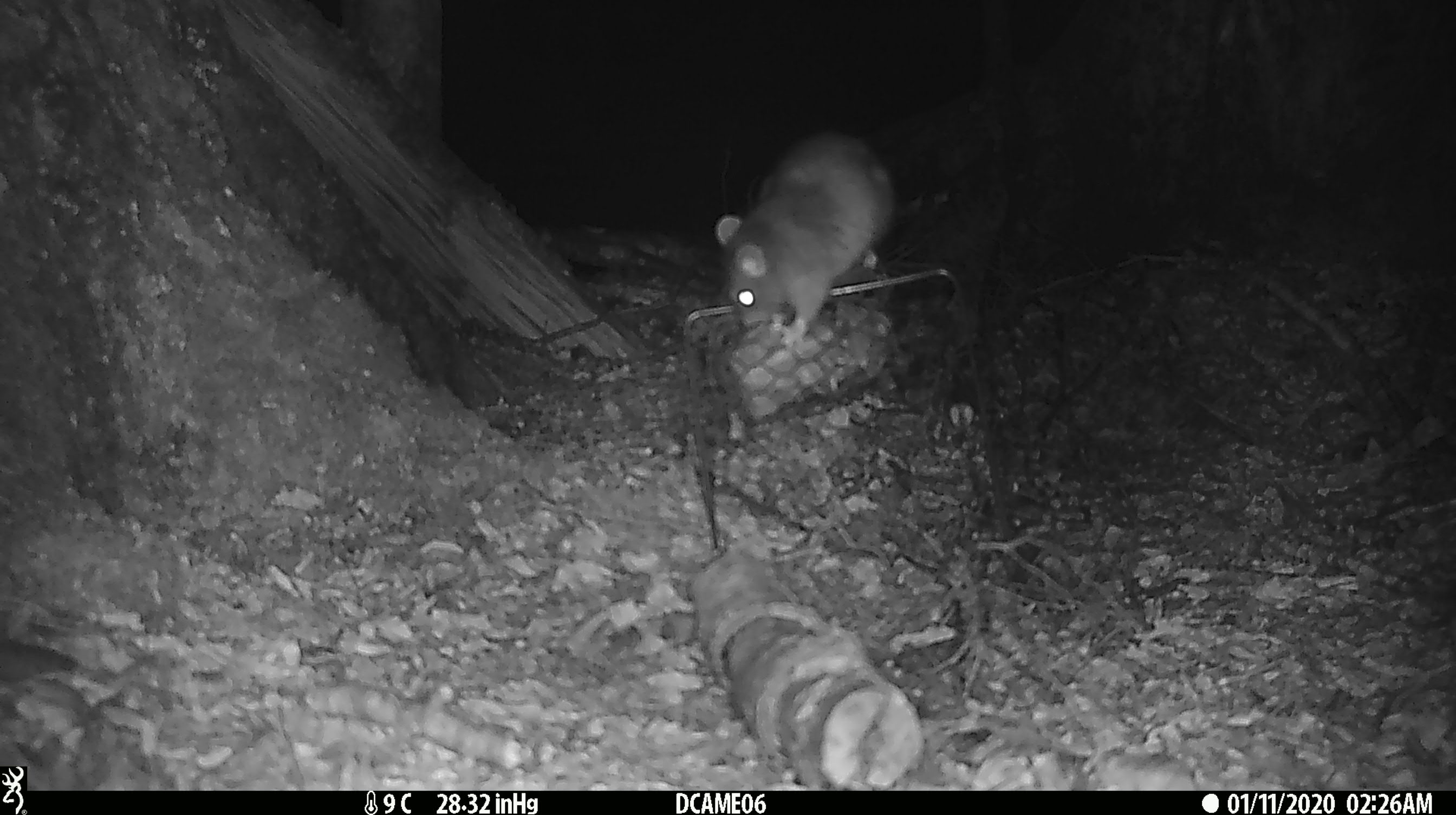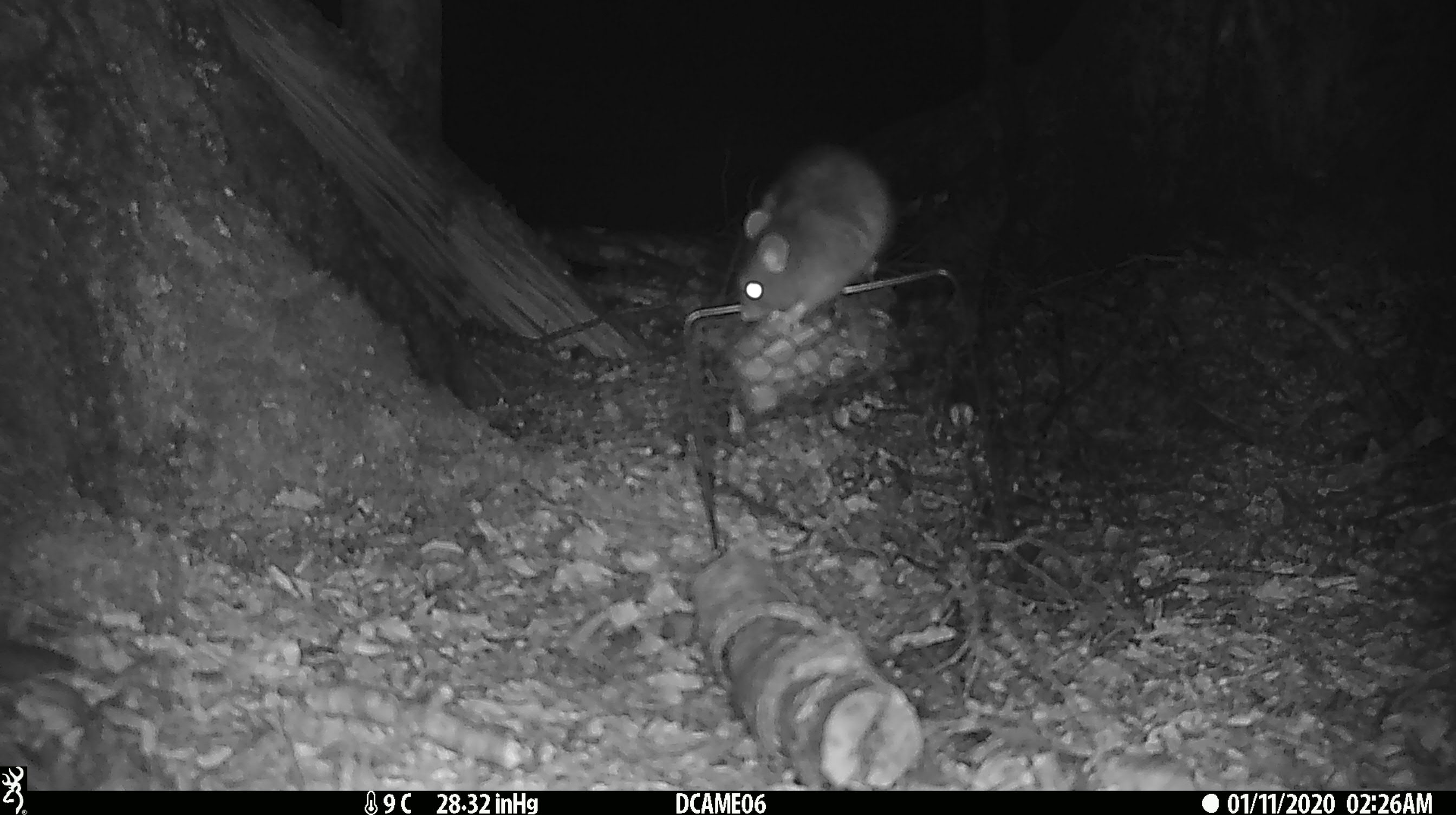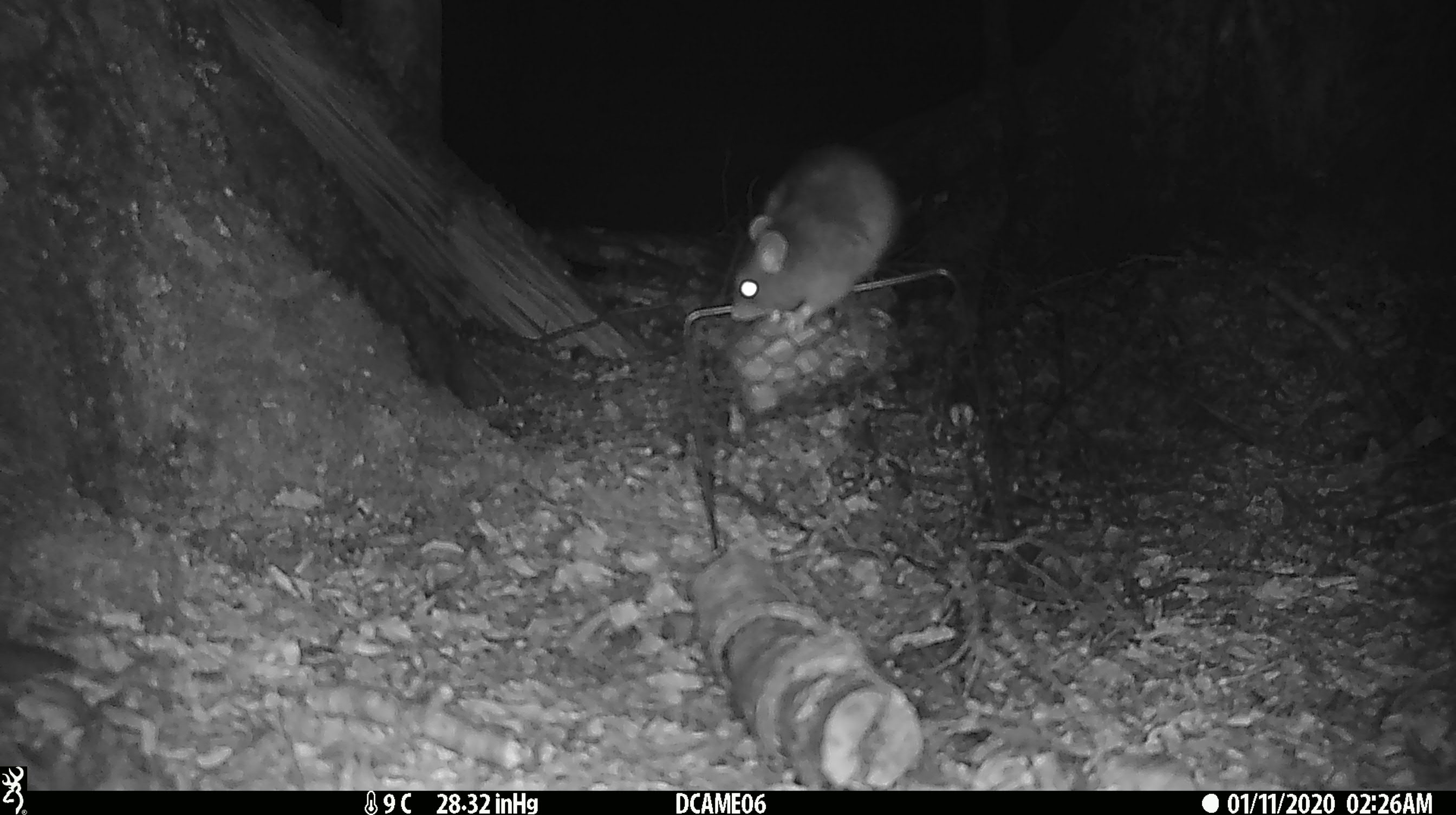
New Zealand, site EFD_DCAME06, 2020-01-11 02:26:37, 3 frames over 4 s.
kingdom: Animalia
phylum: Chordata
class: Mammalia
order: Rodentia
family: Muridae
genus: Rattus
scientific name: Rattus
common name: rat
Rat (Rattus).